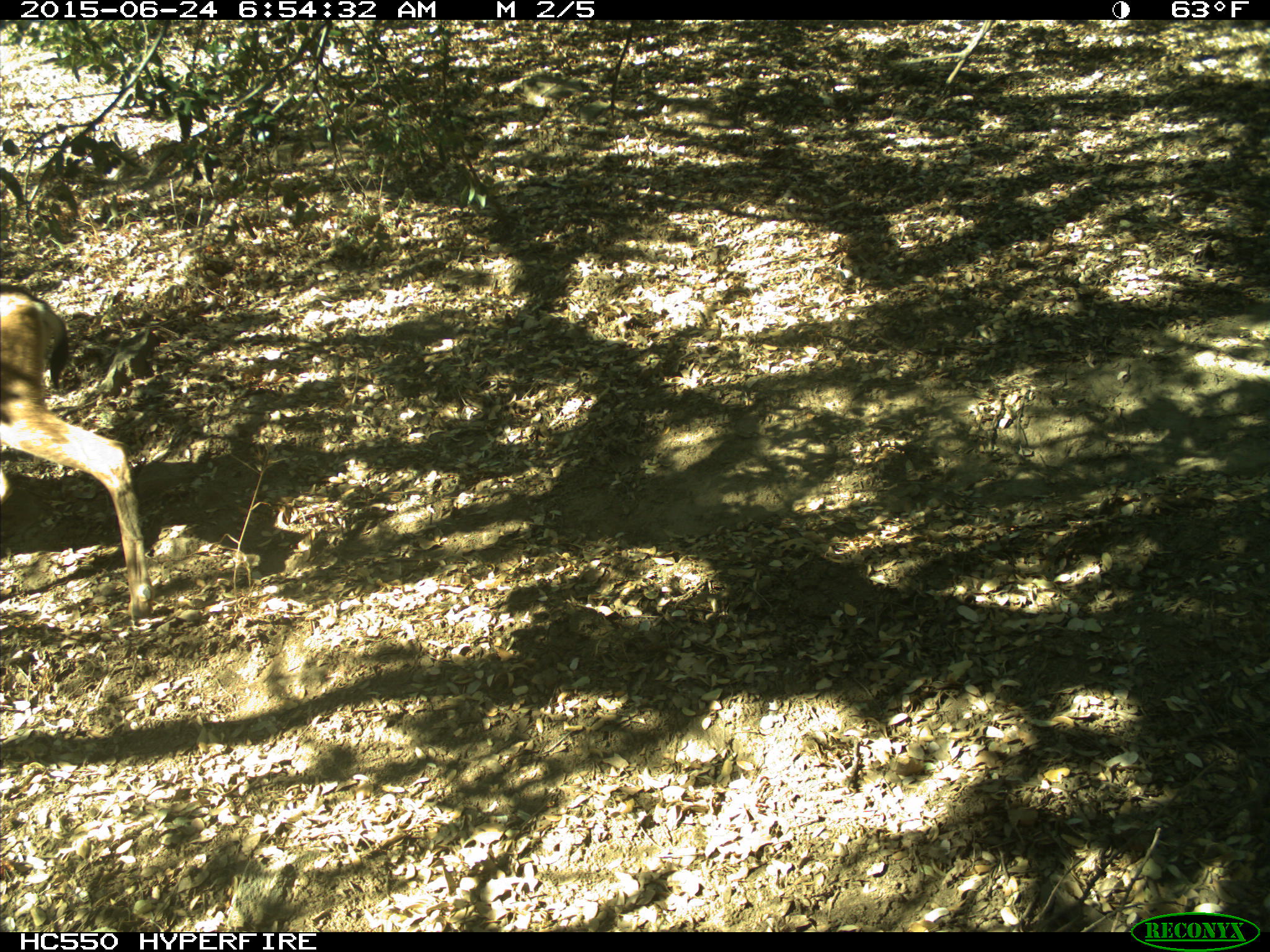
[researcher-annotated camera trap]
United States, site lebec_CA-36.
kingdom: Animalia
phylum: Chordata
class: Mammalia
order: Artiodactyla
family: Cervidae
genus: Odocoileus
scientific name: Odocoileus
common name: deer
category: unidentified deer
Unidentified deer (deer) (Odocoileus).